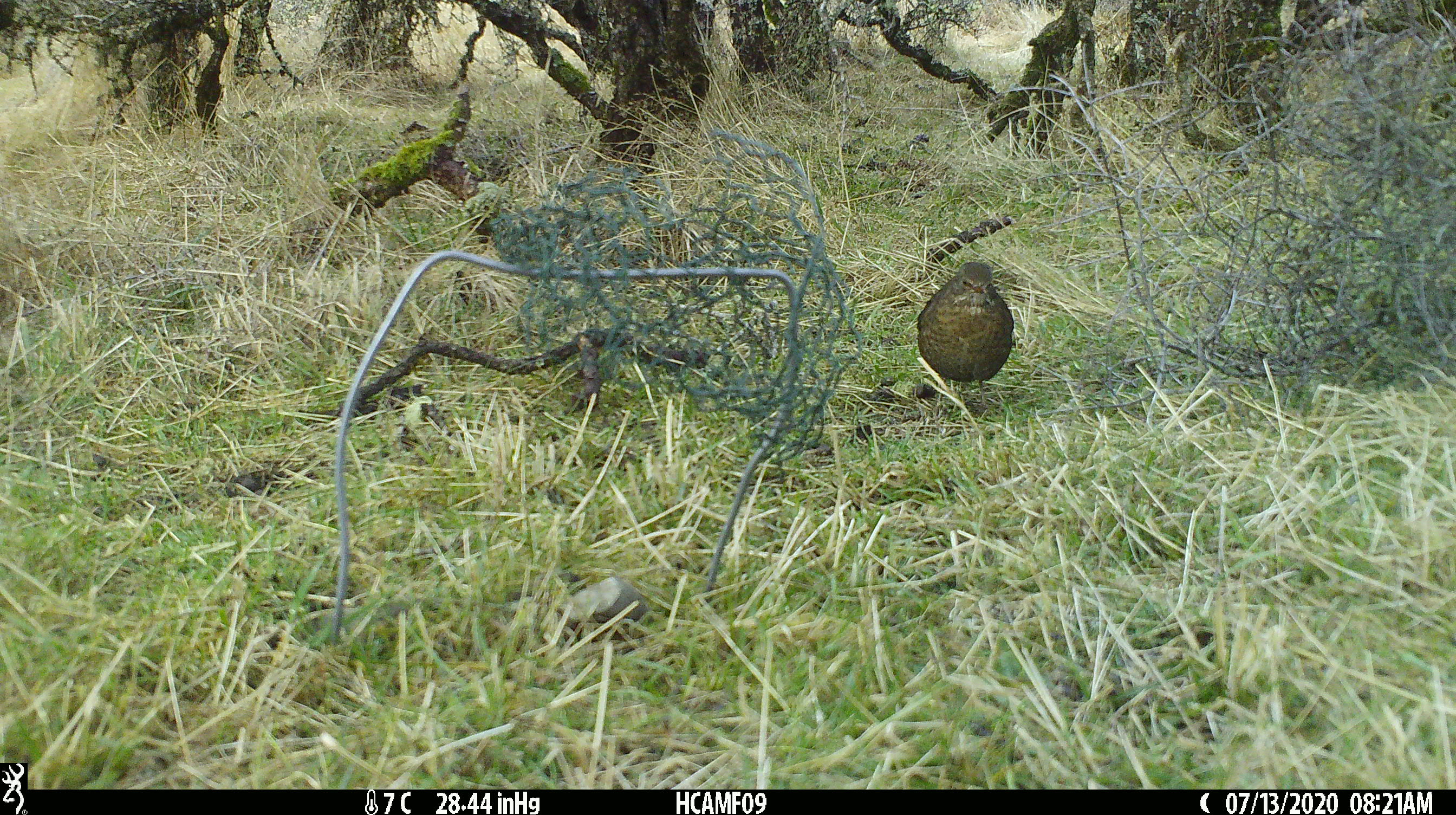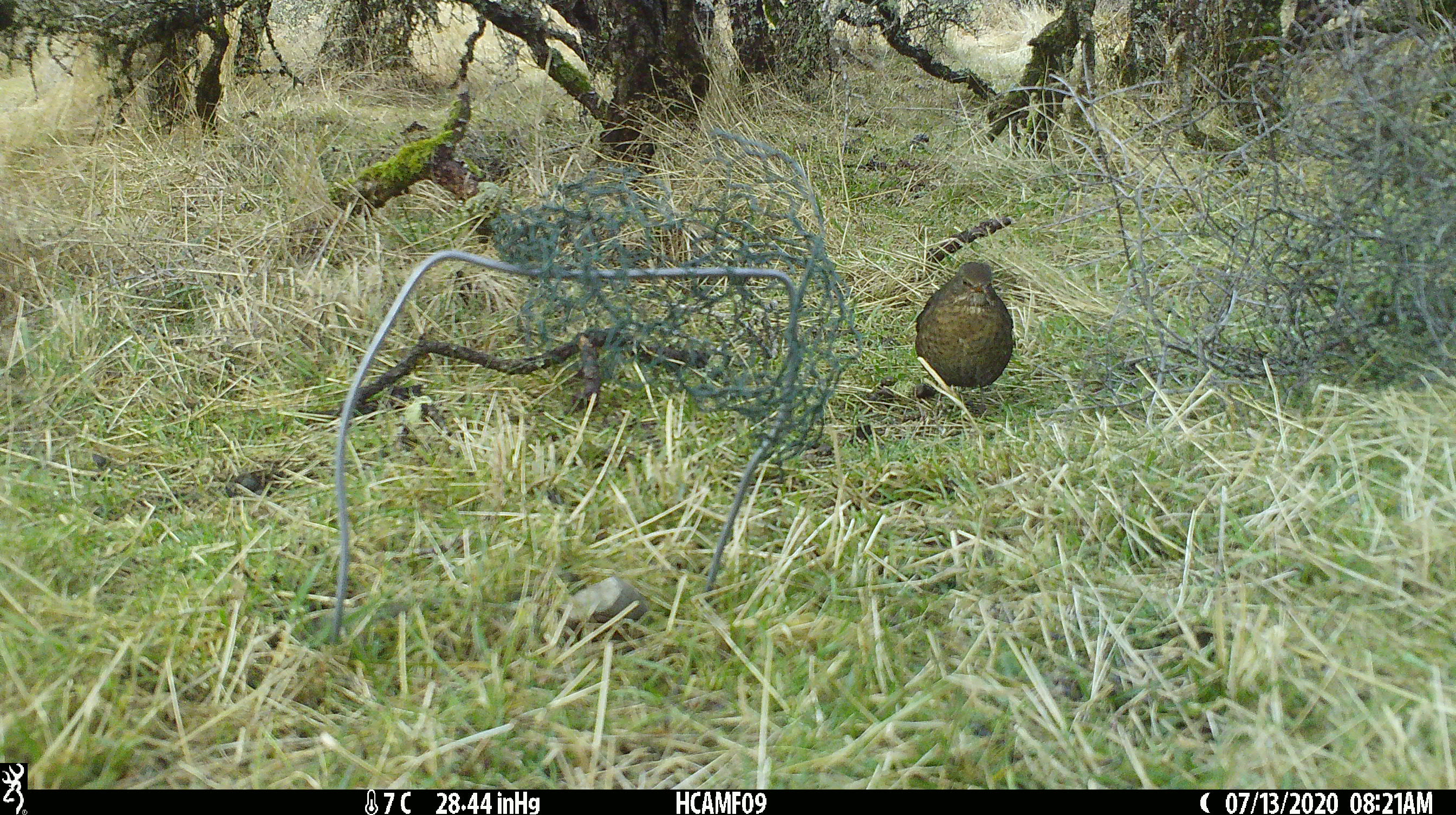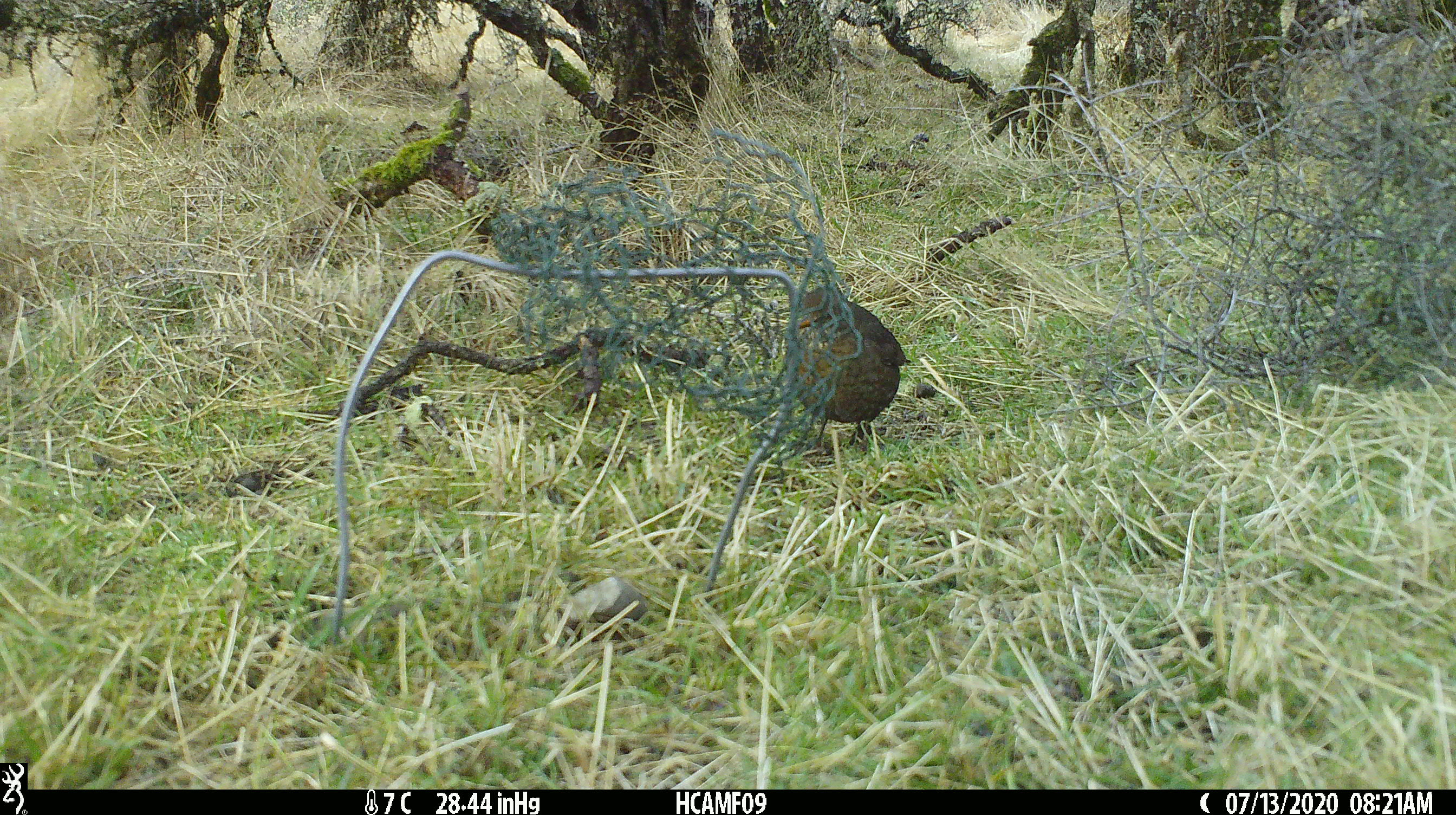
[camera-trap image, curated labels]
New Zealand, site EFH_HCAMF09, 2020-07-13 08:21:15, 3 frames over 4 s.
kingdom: Animalia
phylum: Chordata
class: Aves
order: Passeriformes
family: Turdidae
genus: Turdus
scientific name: Turdus merula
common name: eurasian blackbird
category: blackbird